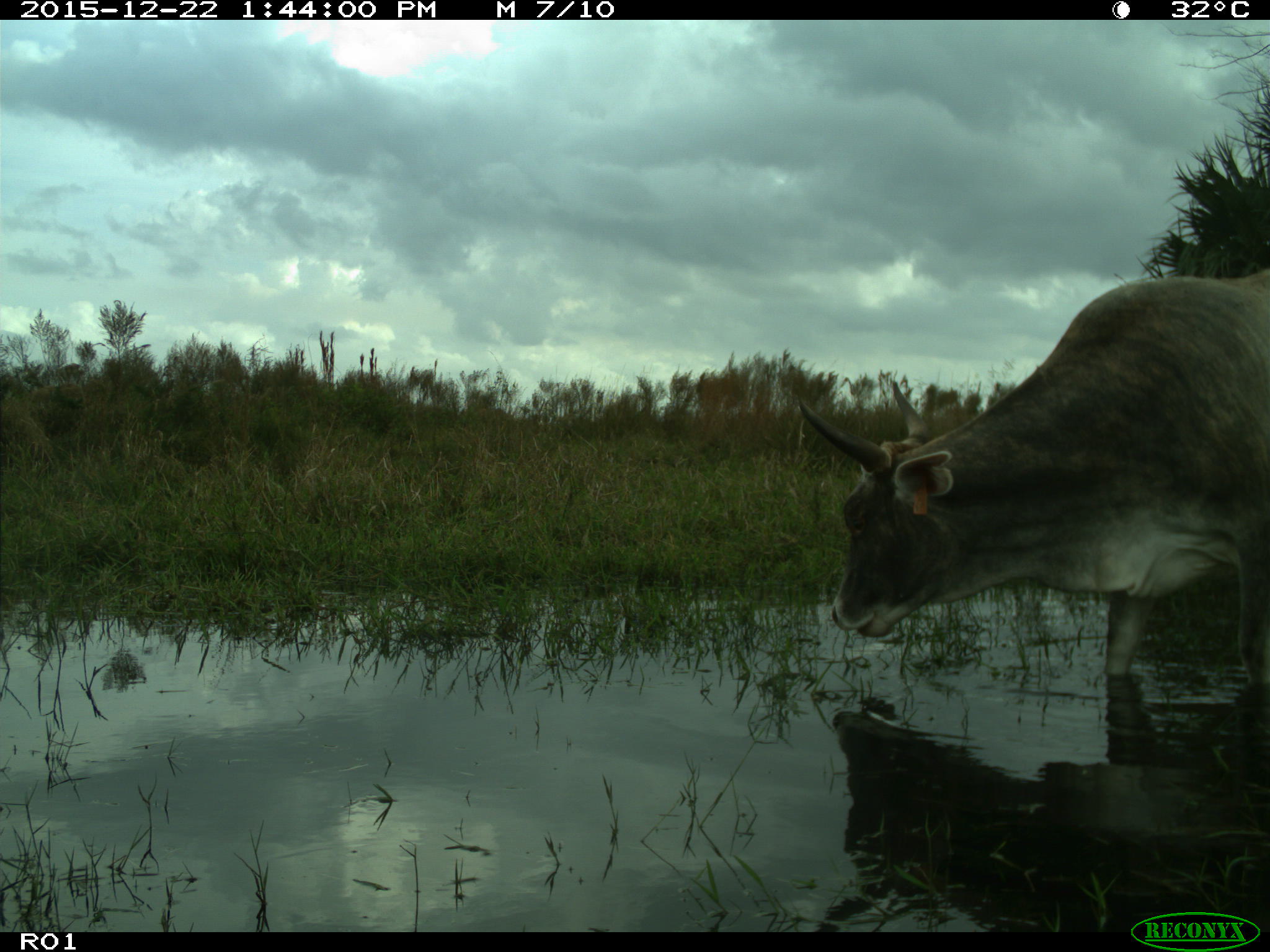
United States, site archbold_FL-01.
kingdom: Animalia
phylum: Chordata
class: Mammalia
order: Artiodactyla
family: Bovidae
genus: Bos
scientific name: Bos taurus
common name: domestic cow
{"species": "Bos taurus (domestic cow)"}